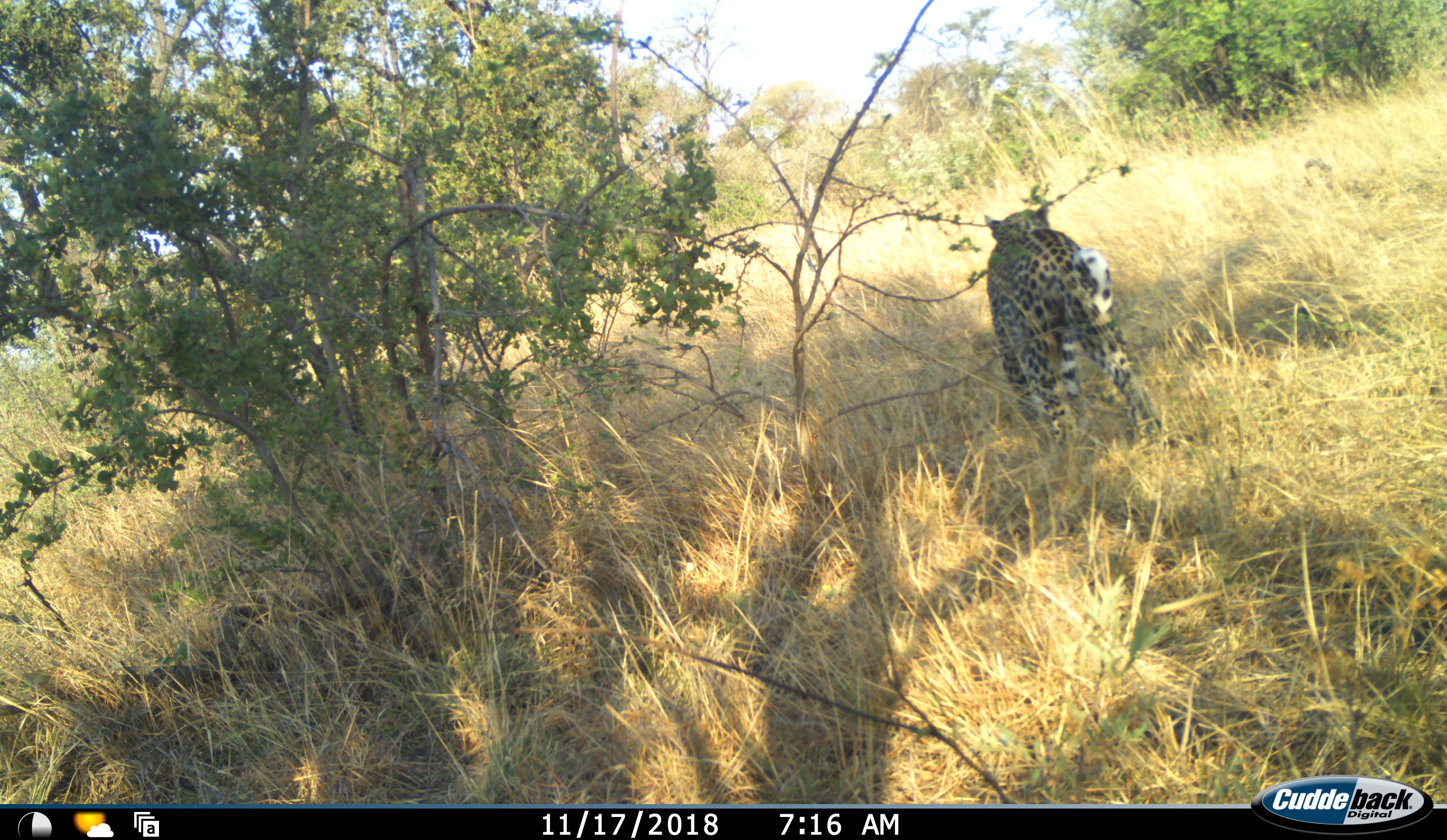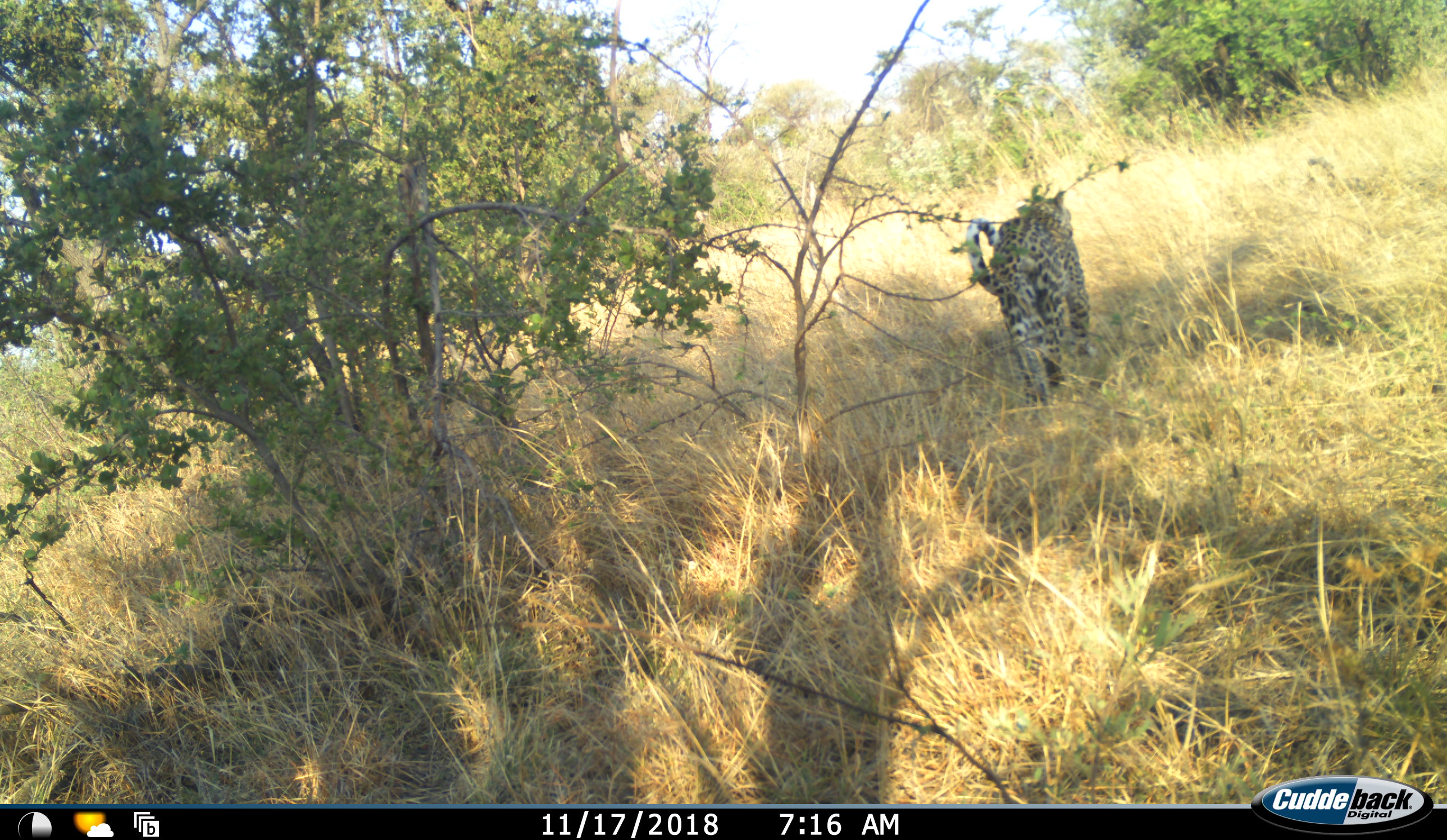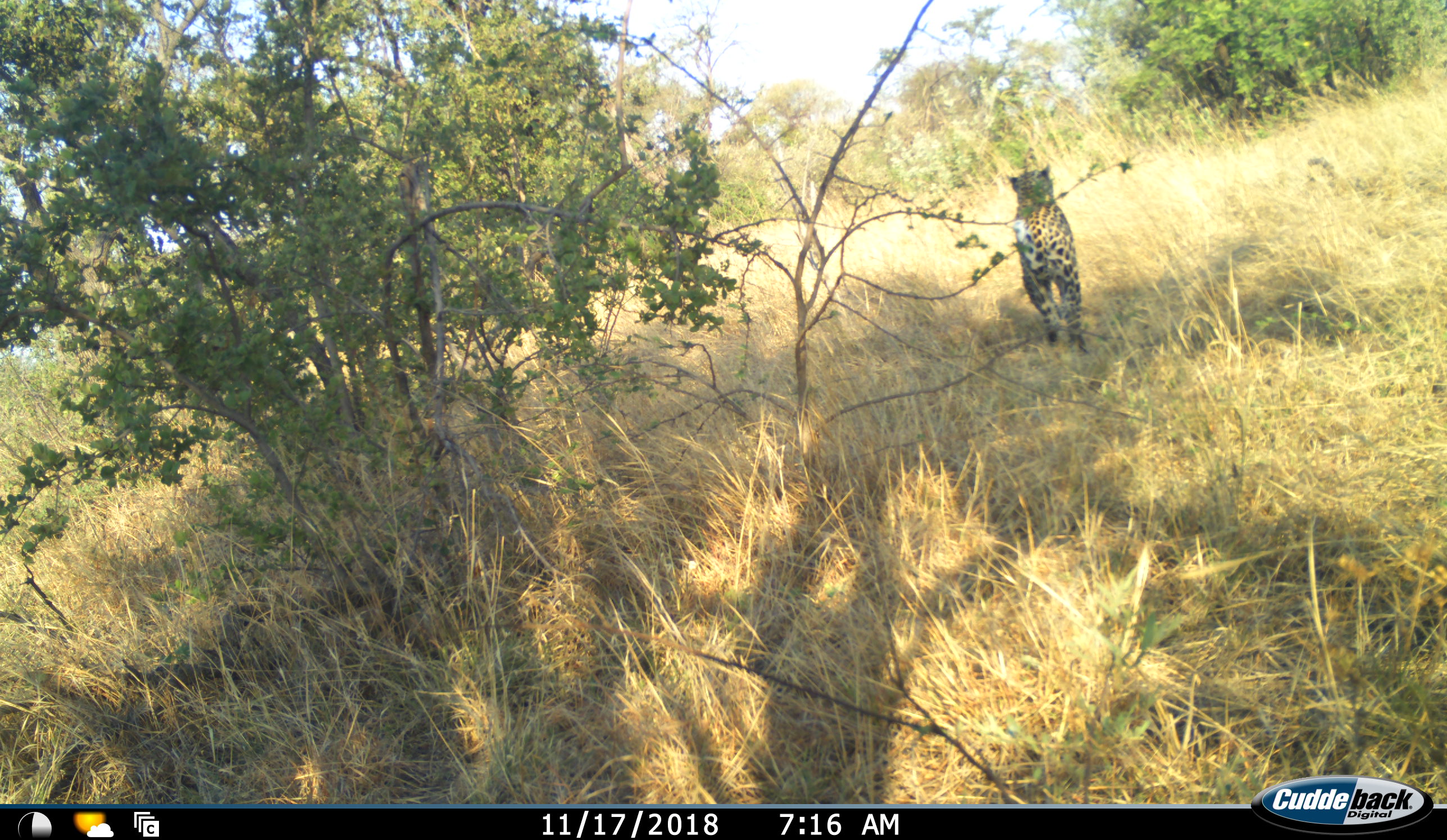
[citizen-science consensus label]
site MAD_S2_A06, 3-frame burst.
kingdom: Animalia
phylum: Chordata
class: Mammalia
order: Carnivora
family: Felidae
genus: Panthera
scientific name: Panthera pardus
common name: leopard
Leopard (Panthera pardus), count 1. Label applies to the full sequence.